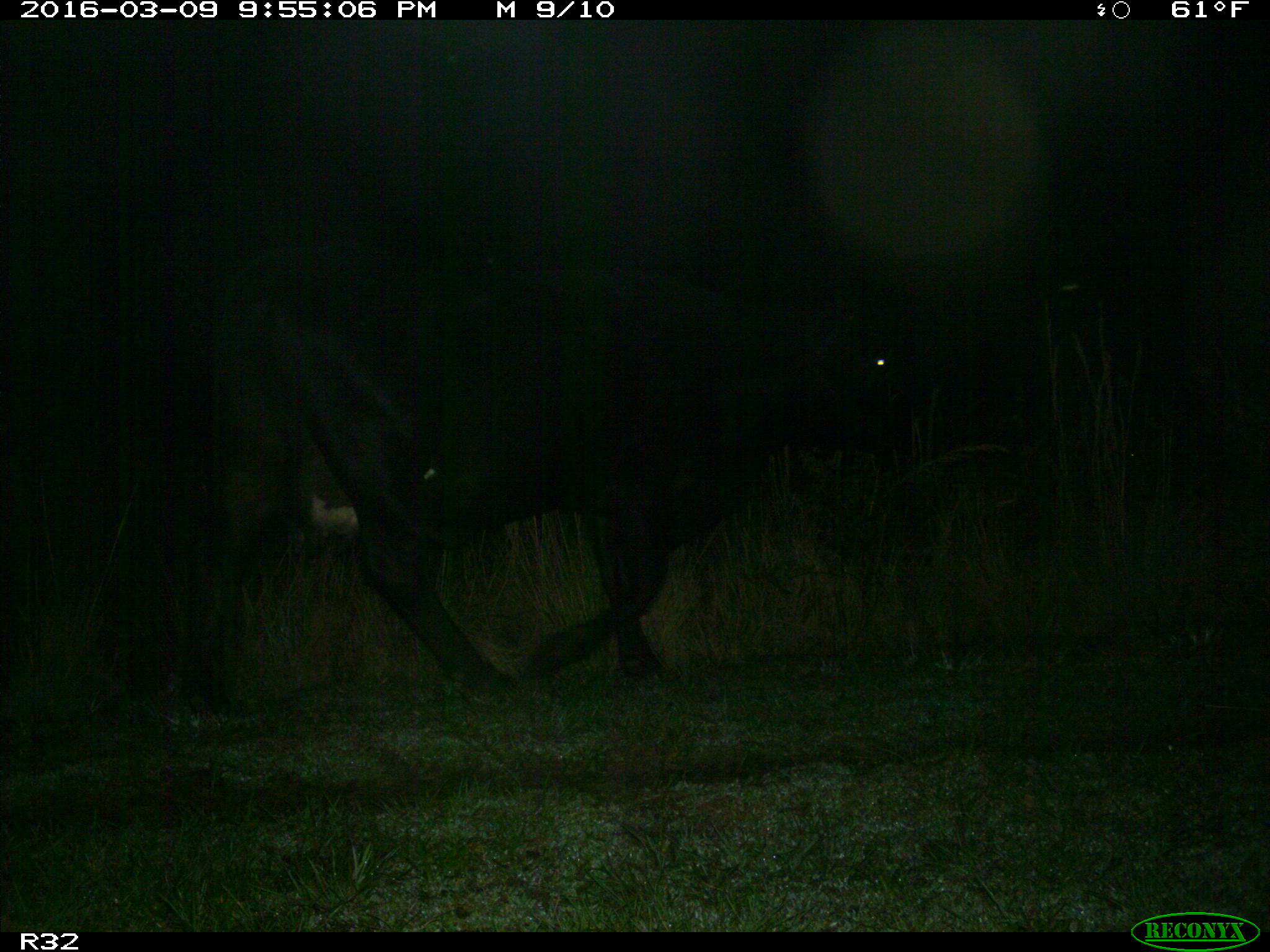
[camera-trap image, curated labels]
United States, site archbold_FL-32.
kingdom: Animalia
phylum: Chordata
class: Mammalia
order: Artiodactyla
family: Bovidae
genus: Bos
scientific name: Bos taurus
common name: domestic cow